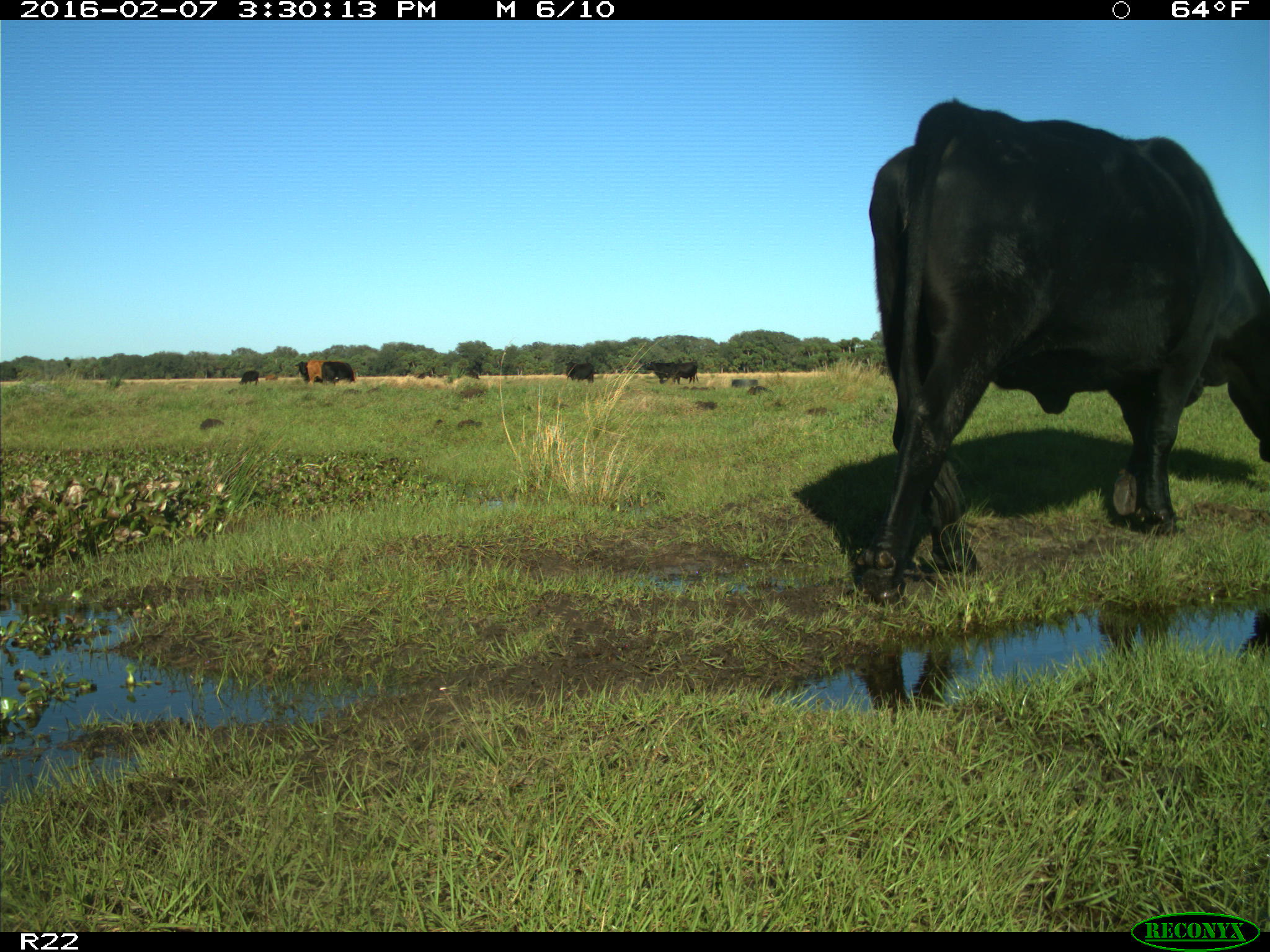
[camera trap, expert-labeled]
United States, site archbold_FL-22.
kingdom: Animalia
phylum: Chordata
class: Mammalia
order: Artiodactyla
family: Bovidae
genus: Bos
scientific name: Bos taurus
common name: domestic cow